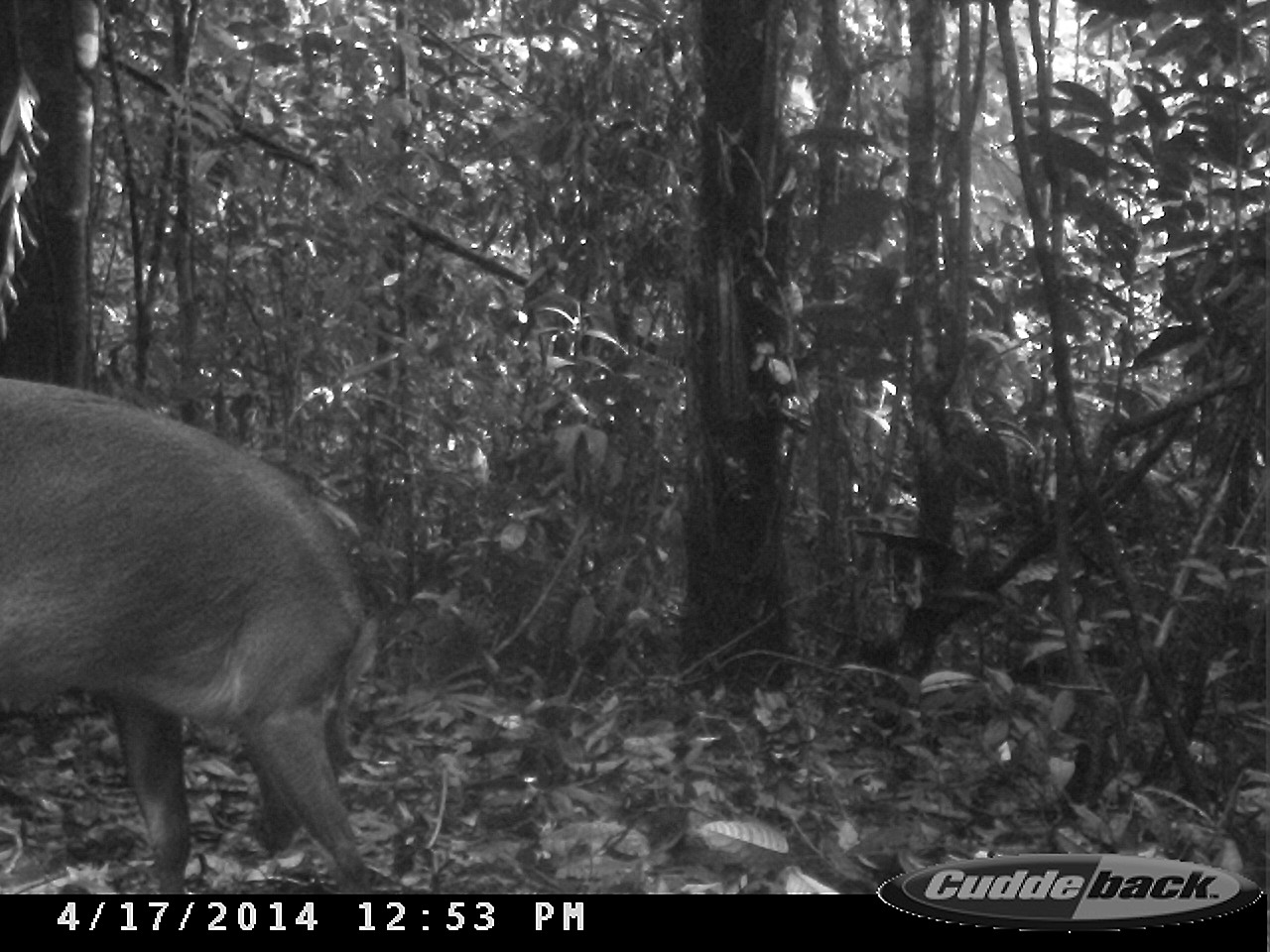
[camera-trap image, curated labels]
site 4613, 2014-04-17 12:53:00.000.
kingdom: Animalia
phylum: Chordata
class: Mammalia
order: Artiodactyla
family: Cervidae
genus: Mazama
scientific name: Mazama gouazoubira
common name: gray brocket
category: mazama gouazaoubira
Mazama gouazaoubira (gray brocket) (Mazama gouazoubira), count 1, age adult, sex male.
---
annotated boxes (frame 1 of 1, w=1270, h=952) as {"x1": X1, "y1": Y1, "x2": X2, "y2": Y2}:
mazama gouazaoubira: {"x1": 0, "y1": 376, "x2": 381, "y2": 894}